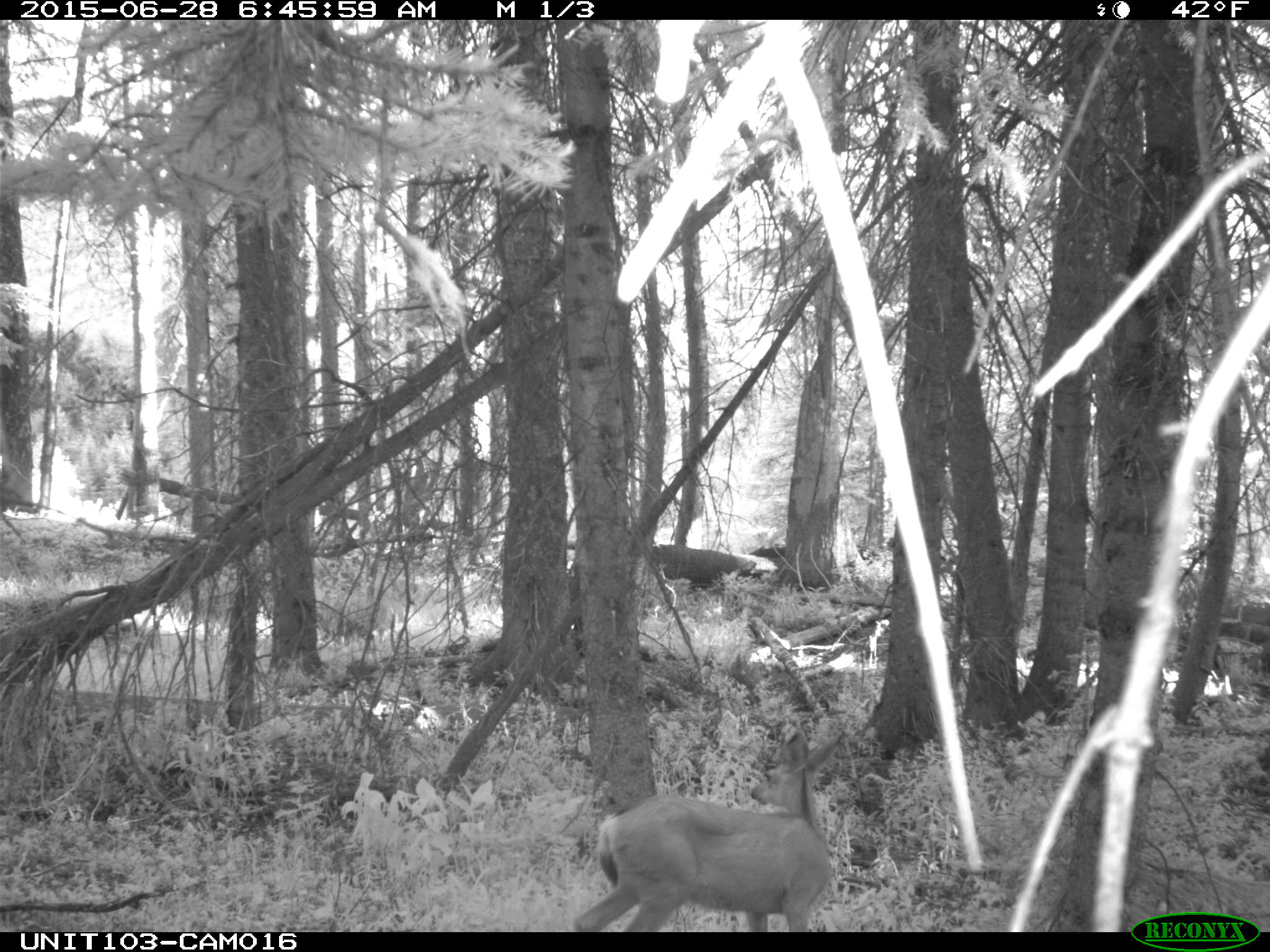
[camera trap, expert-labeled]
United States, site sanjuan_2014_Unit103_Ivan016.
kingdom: Animalia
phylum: Chordata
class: Mammalia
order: Artiodactyla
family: Cervidae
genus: Odocoileus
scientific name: Odocoileus hemionus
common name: mule deer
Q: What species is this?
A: Odocoileus hemionus (mule deer).